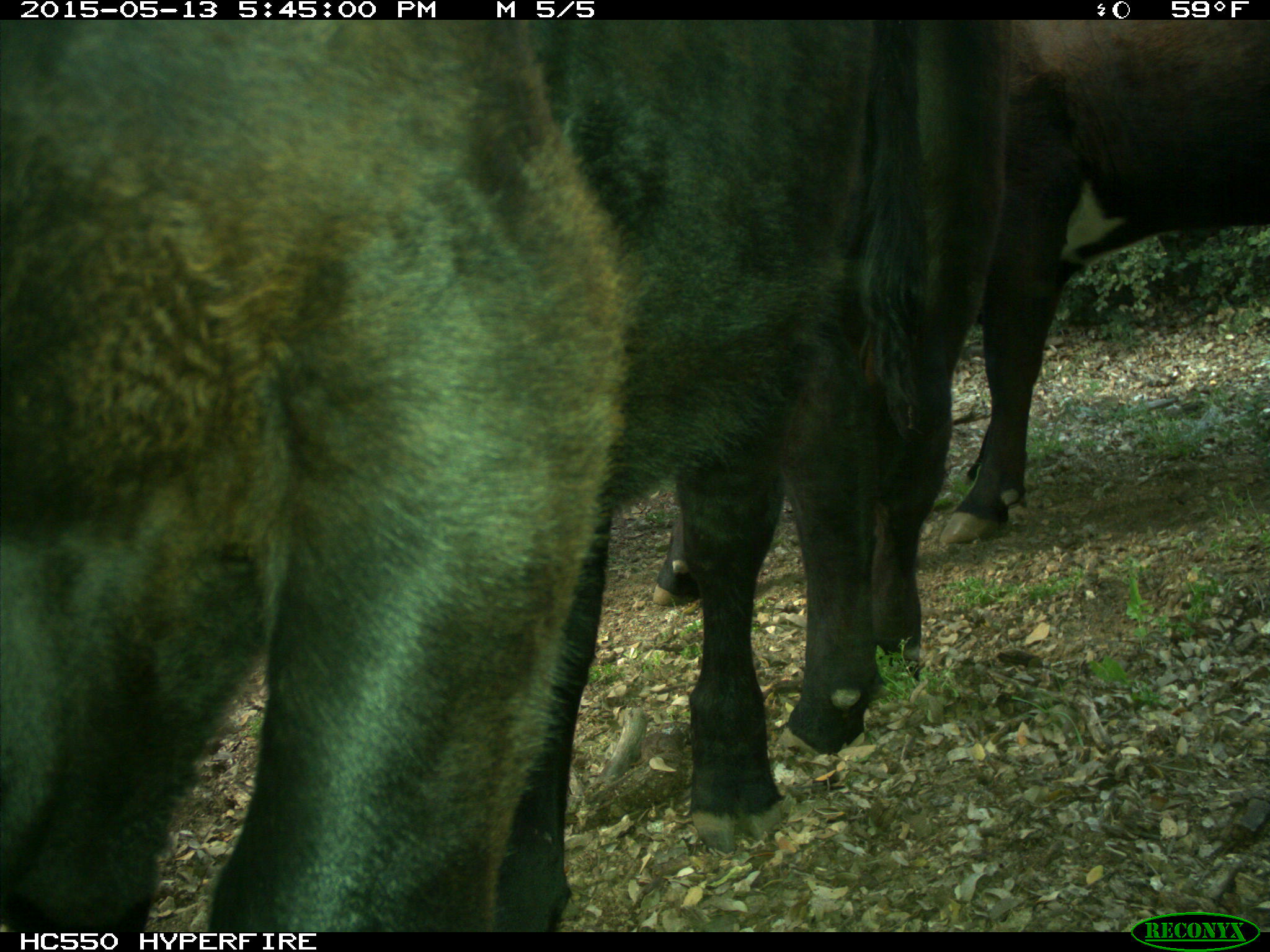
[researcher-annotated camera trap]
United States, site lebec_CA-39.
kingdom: Animalia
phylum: Chordata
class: Mammalia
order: Artiodactyla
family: Bovidae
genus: Bos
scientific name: Bos taurus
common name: domestic cow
Bos taurus (domestic cow).